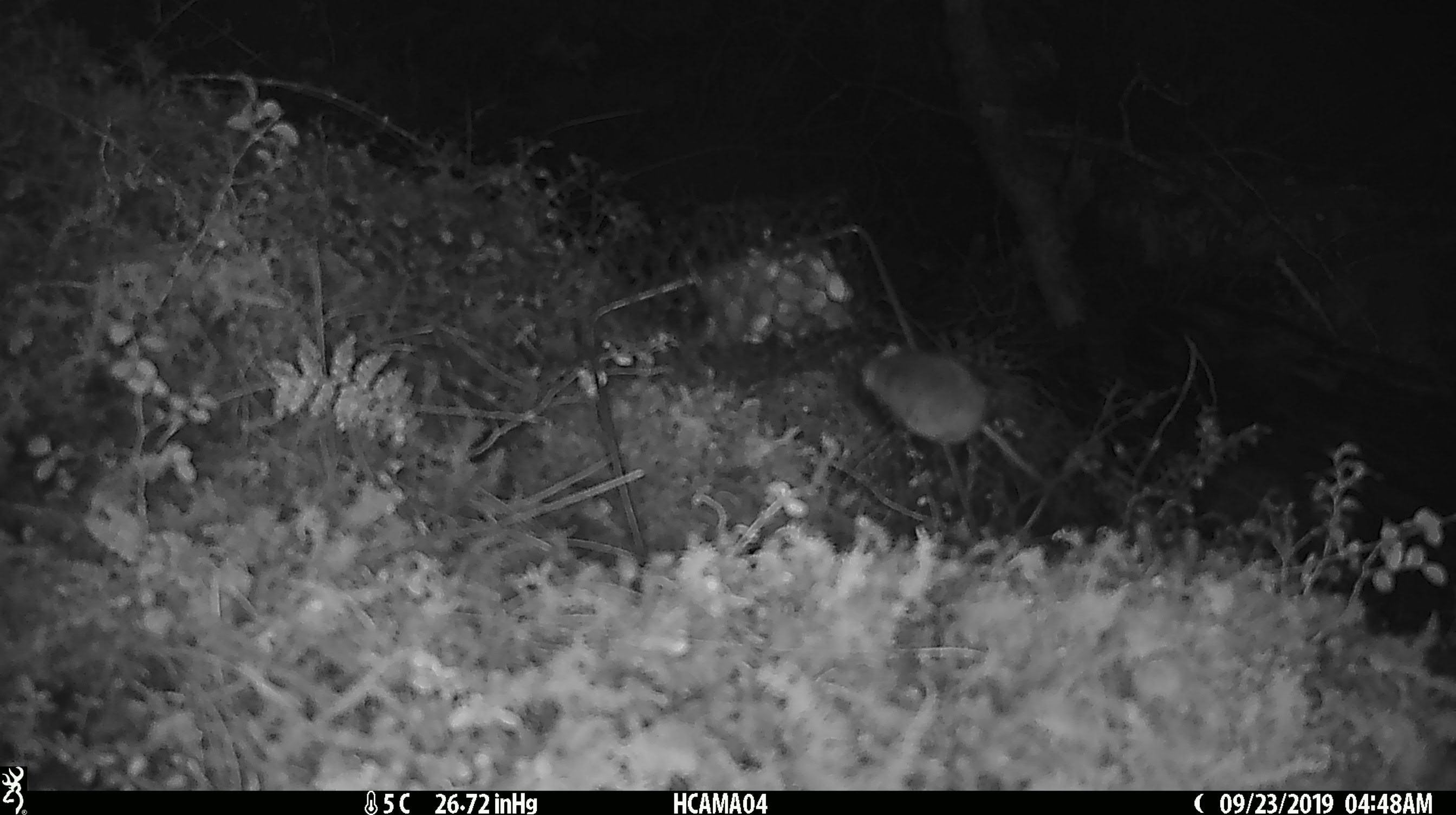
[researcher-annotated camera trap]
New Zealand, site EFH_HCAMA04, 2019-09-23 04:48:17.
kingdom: Animalia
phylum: Chordata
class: Mammalia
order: Rodentia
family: Muridae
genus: Mus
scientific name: Mus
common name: mouse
Mouse (Mus).